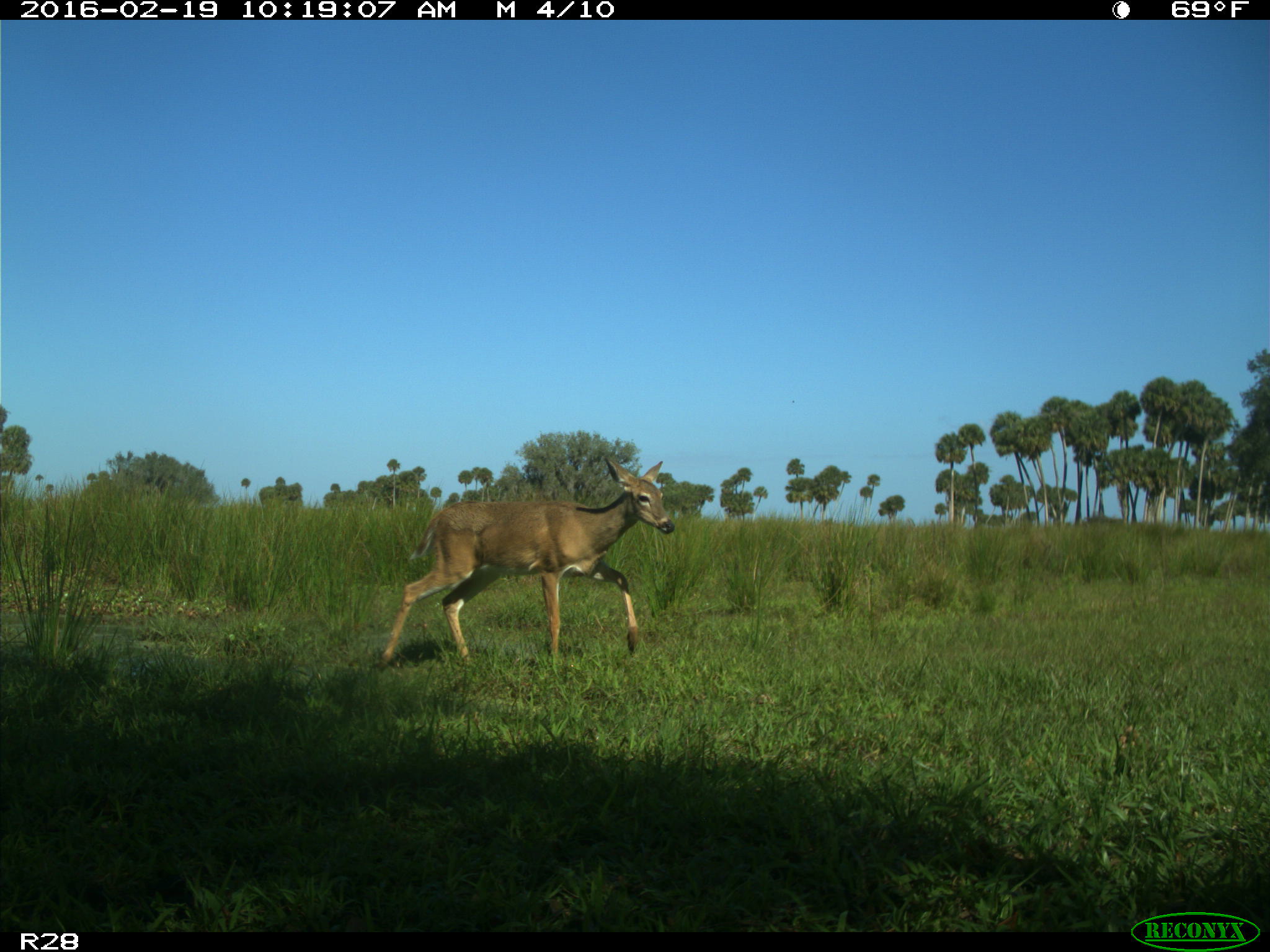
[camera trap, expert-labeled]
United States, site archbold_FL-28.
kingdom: Animalia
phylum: Chordata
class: Mammalia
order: Artiodactyla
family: Cervidae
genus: Odocoileus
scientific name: Odocoileus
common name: deer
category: unidentified deer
Unidentified deer (deer) (Odocoileus).